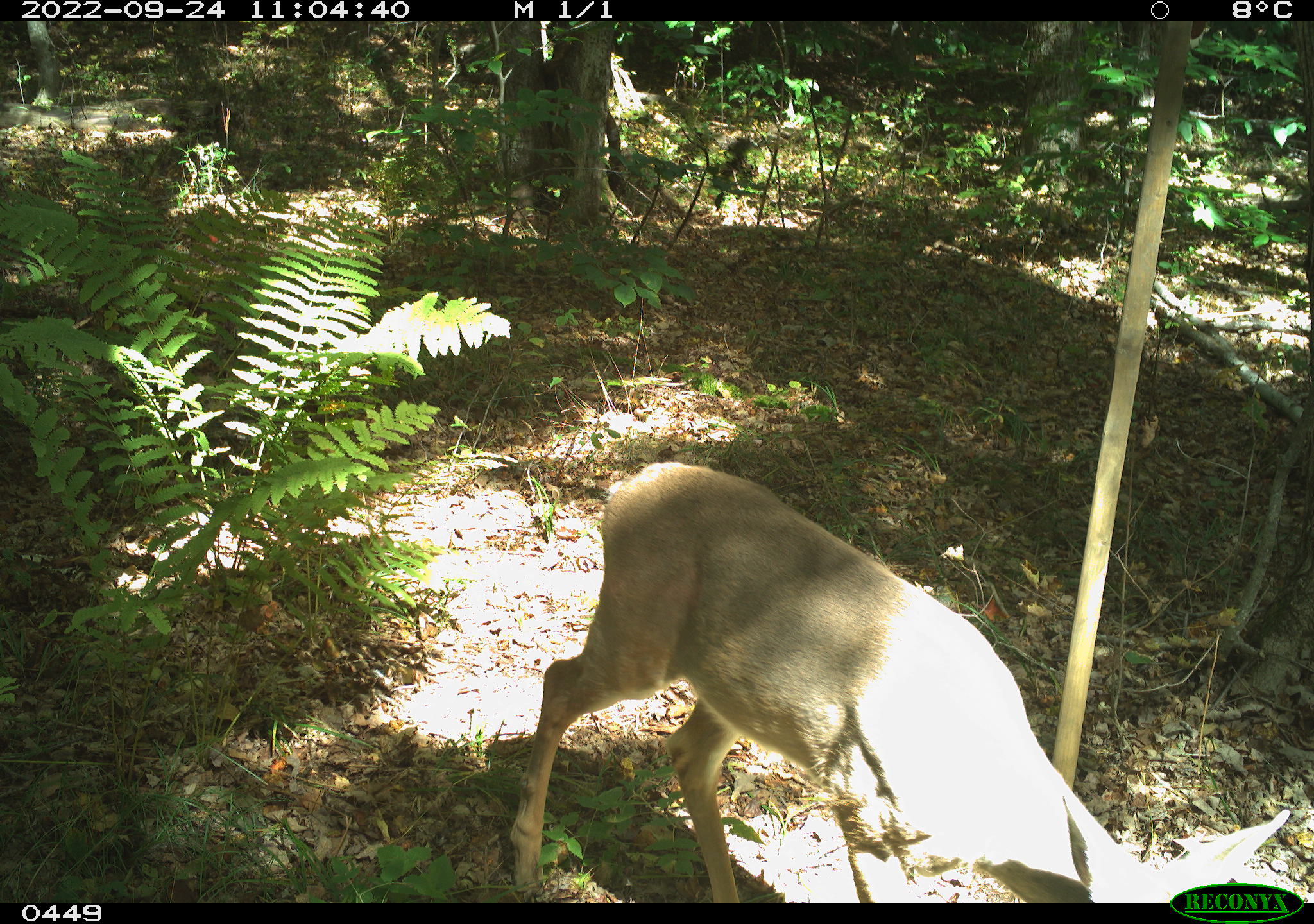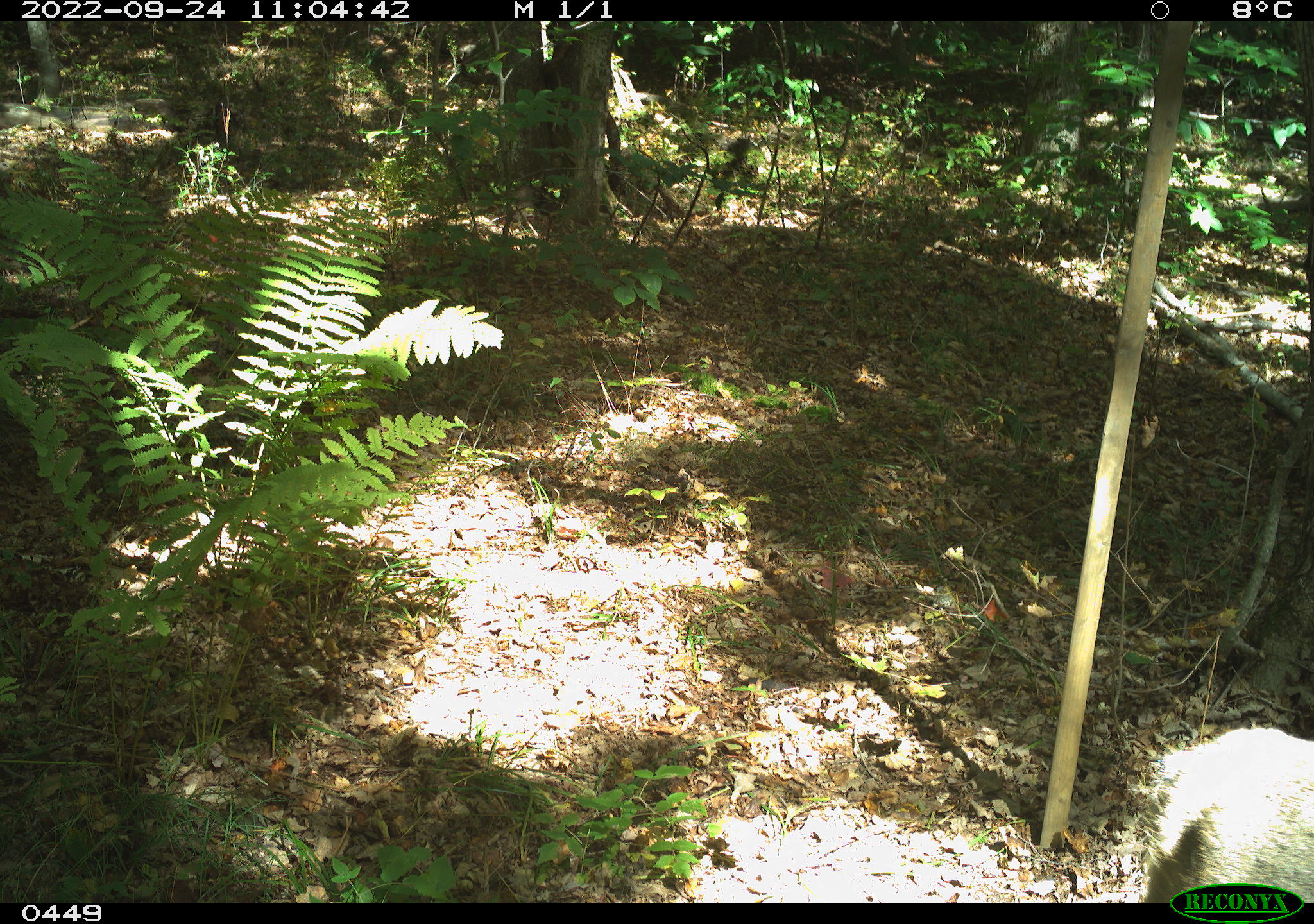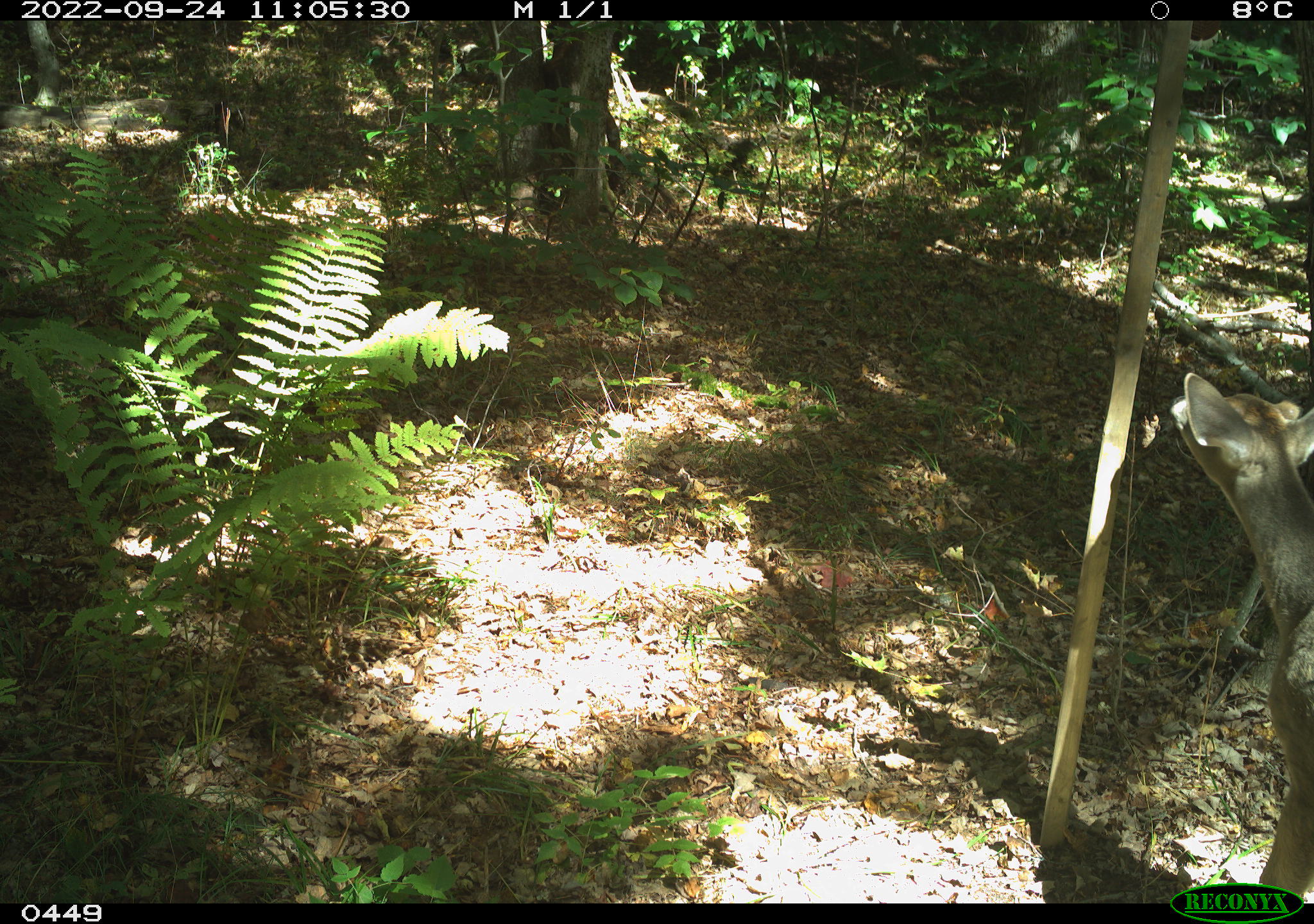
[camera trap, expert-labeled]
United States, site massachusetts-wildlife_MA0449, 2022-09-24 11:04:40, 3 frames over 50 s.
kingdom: Animalia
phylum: Chordata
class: Mammalia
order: Artiodactyla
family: Cervidae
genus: Odocoileus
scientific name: Odocoileus virginianus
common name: white-tailed deer